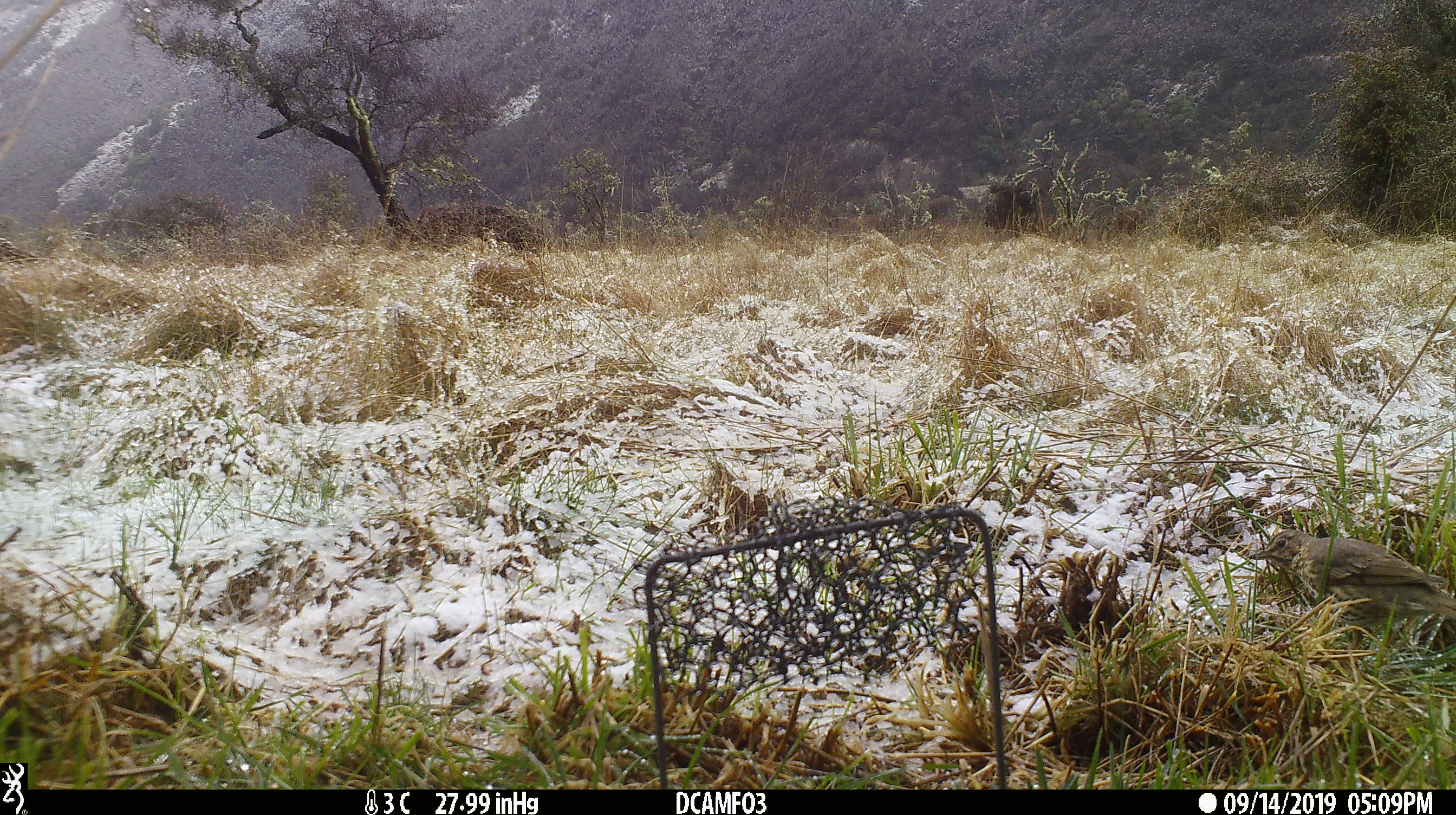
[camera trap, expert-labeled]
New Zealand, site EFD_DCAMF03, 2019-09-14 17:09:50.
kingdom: Animalia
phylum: Chordata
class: Aves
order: Passeriformes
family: Turdidae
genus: Turdus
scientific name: Turdus philomelos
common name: song thrush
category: thrush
Thrush (song thrush) (Turdus philomelos).